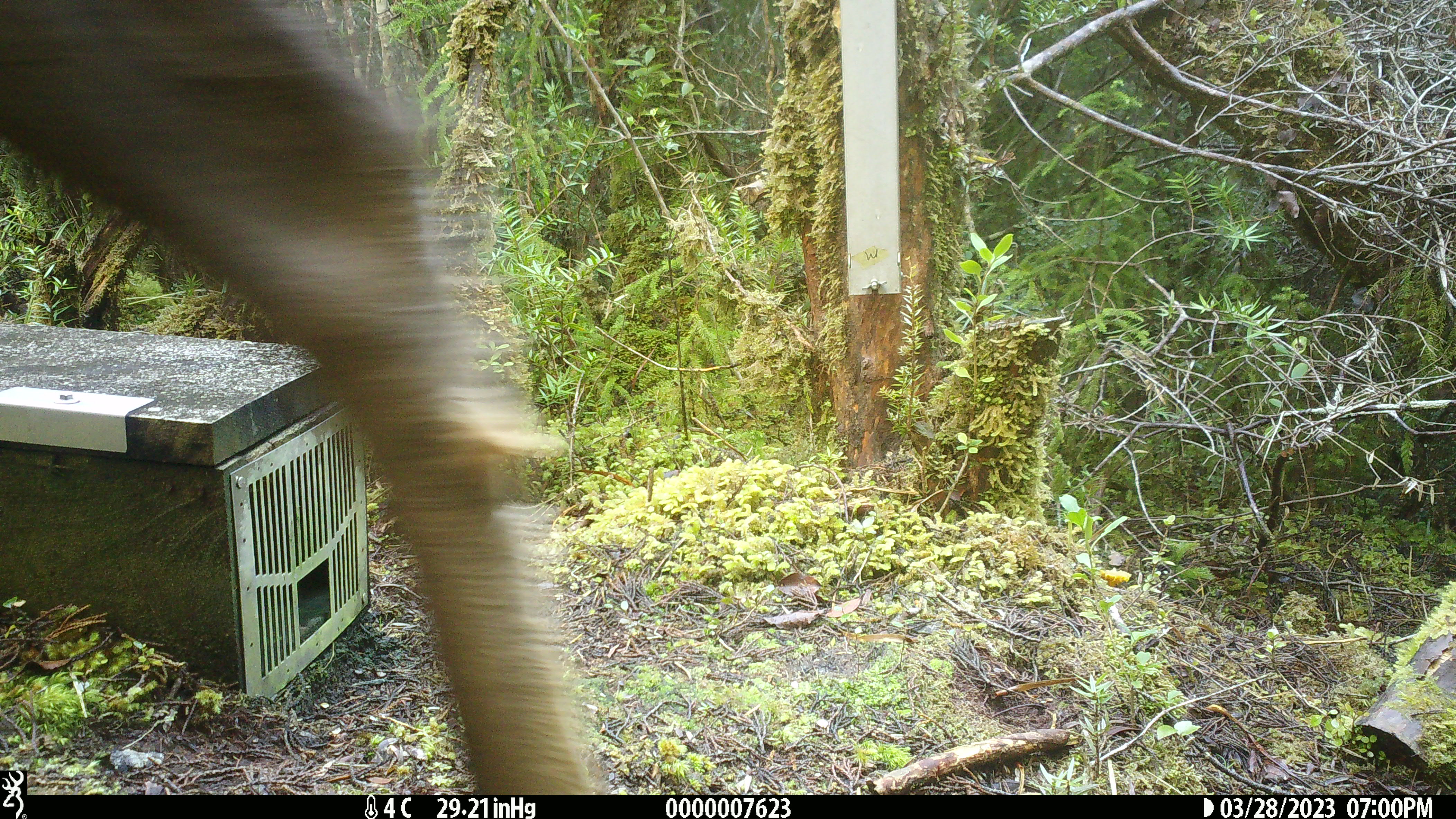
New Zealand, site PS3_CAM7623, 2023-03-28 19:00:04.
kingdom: Animalia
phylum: Chordata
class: Mammalia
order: Artiodactyla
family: Cervidae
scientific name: Cervidae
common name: deer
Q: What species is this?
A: Deer (Cervidae).